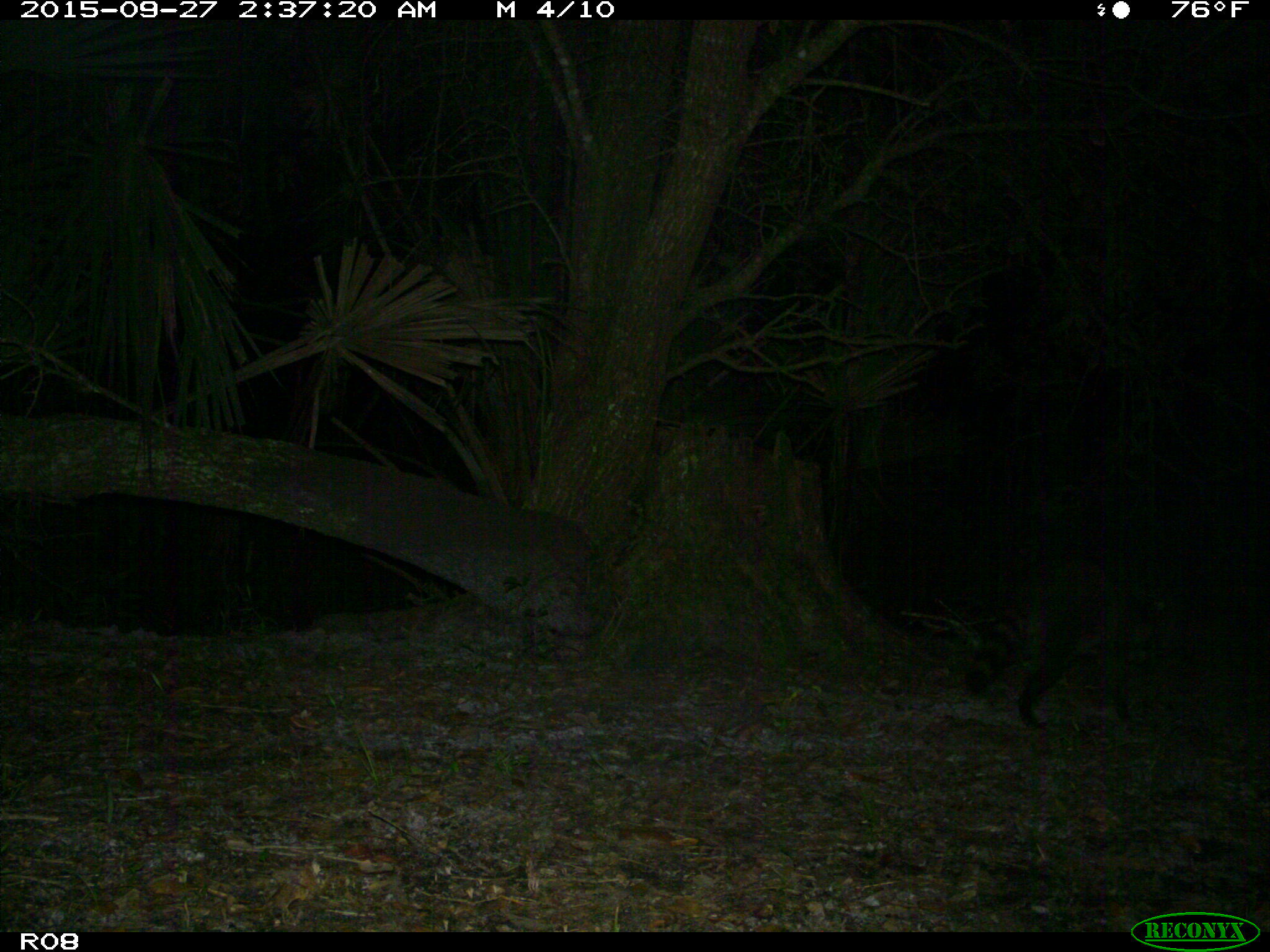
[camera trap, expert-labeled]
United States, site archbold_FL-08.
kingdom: Animalia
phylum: Chordata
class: Mammalia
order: Carnivora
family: Procyonidae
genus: Procyon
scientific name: Procyon lotor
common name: common raccoon